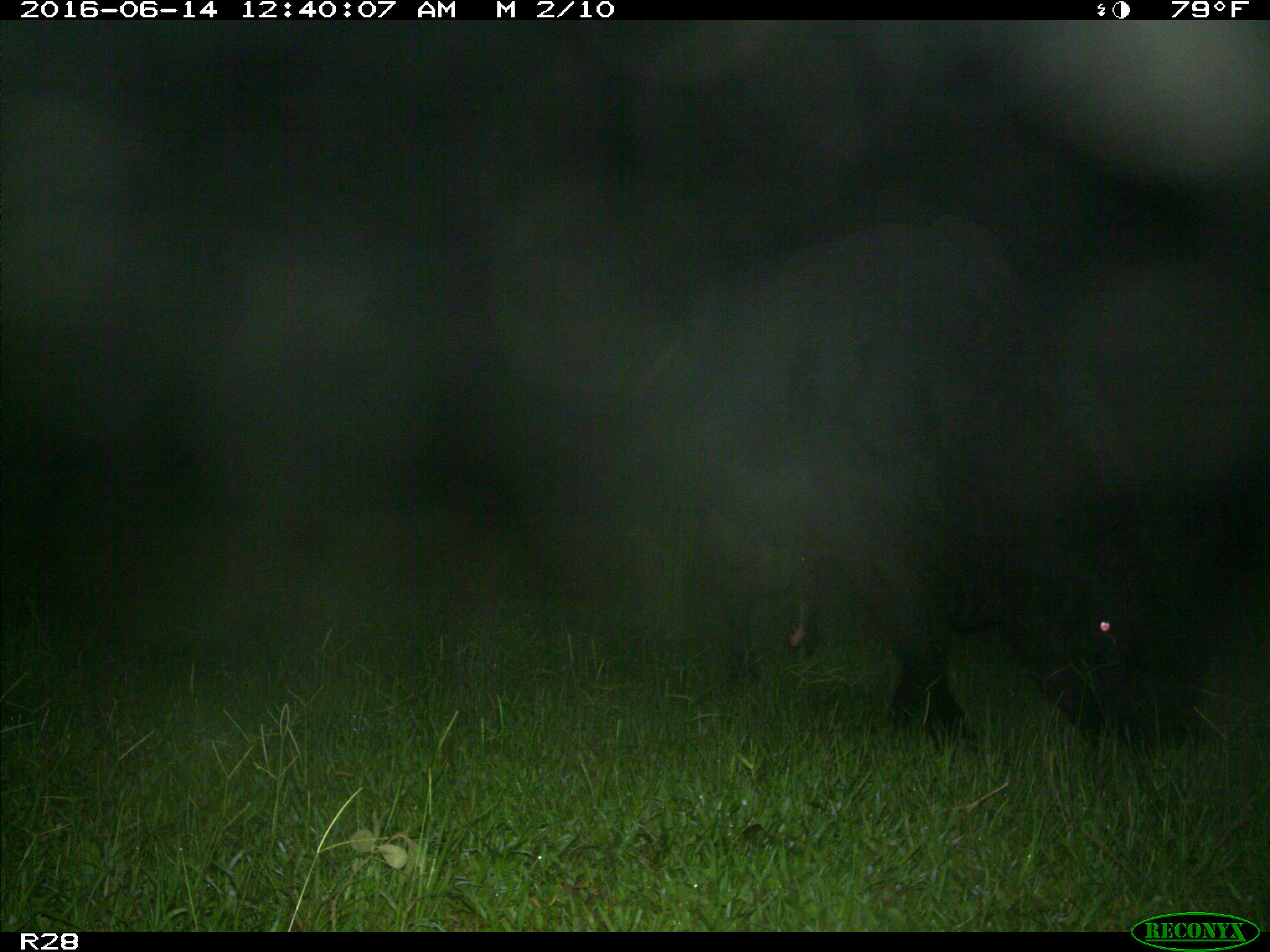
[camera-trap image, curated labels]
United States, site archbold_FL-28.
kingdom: Animalia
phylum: Chordata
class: Mammalia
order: Artiodactyla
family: Bovidae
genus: Bos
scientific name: Bos taurus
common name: domestic cow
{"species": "Bos taurus (domestic cow)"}